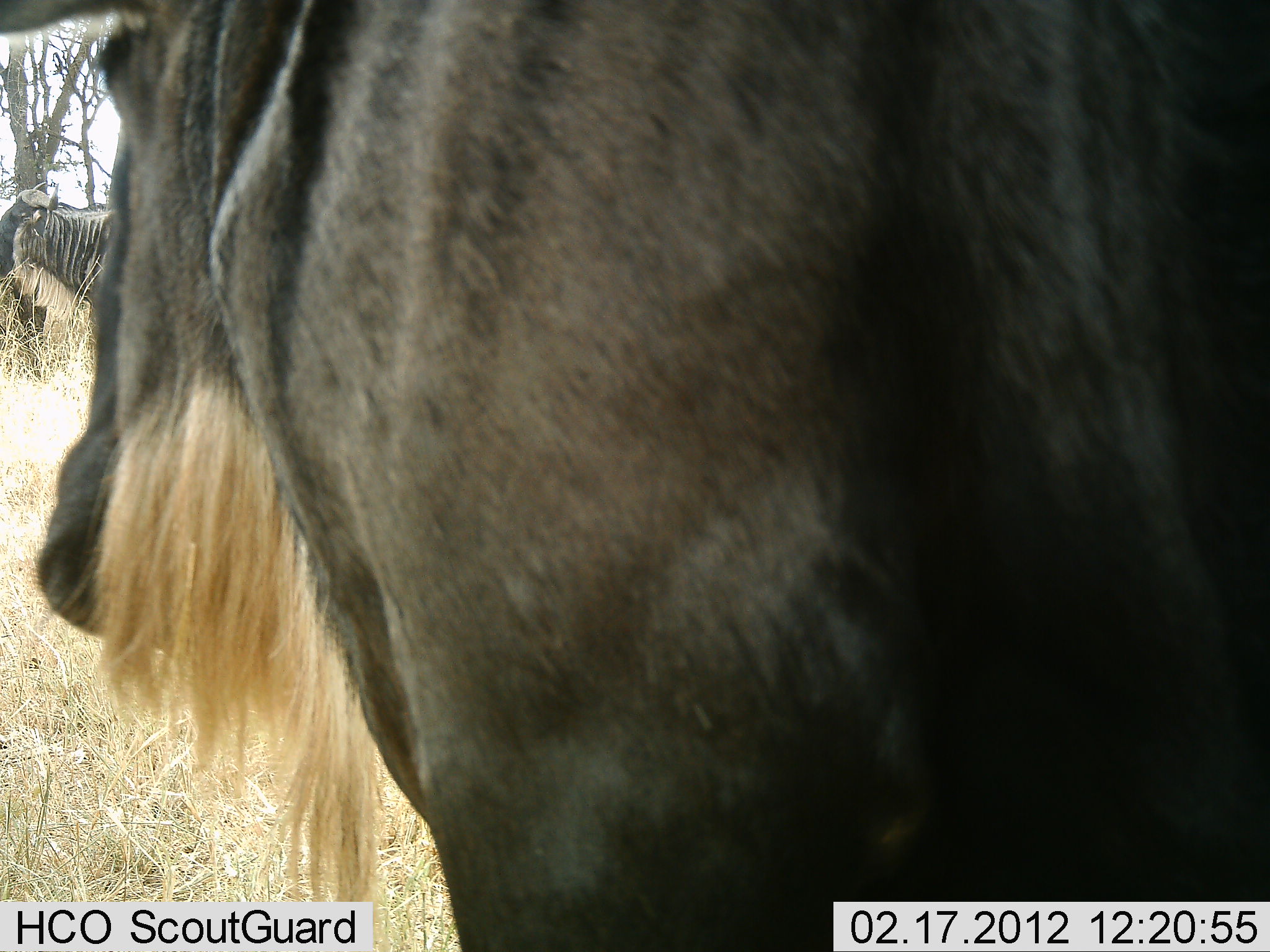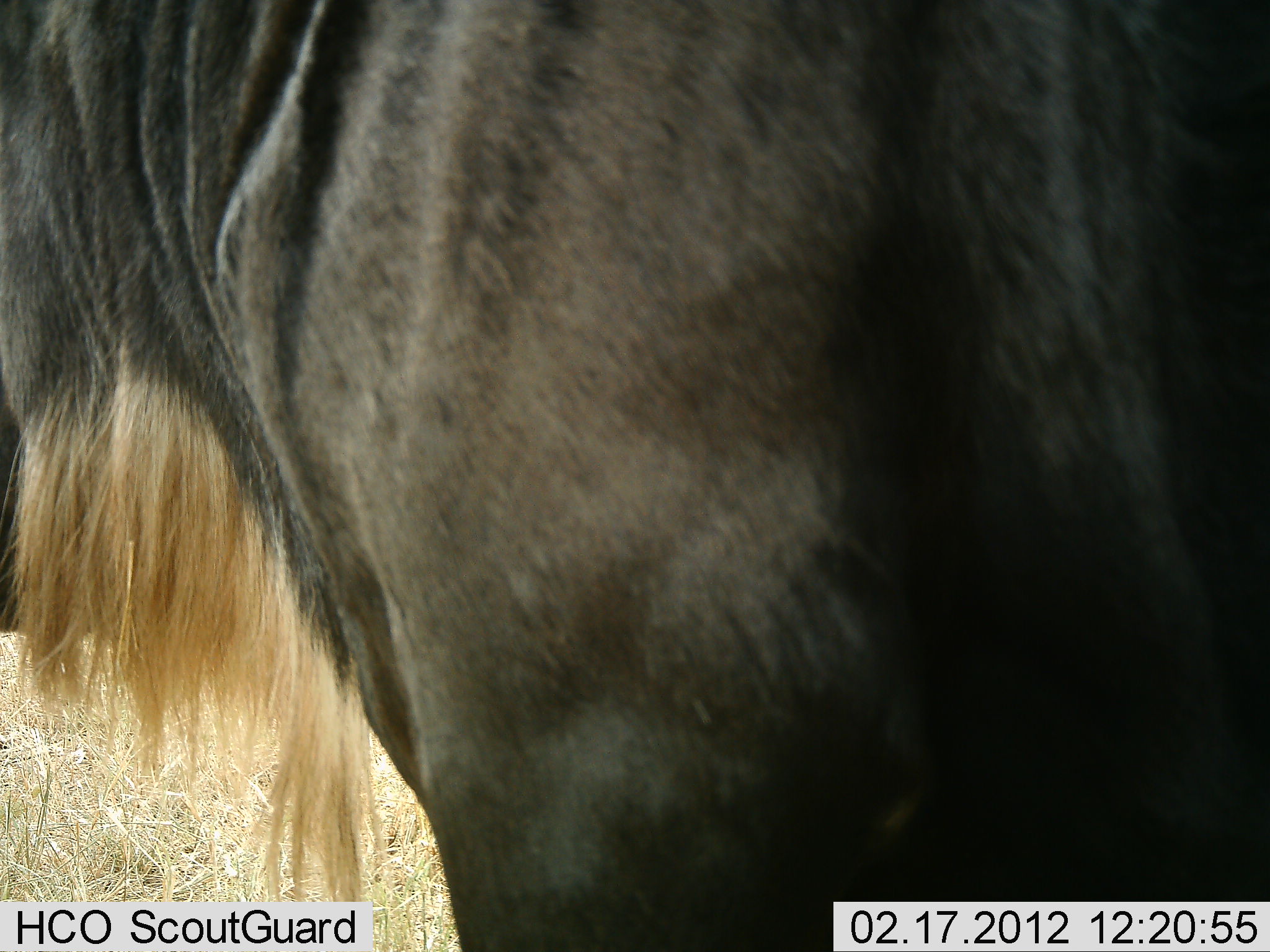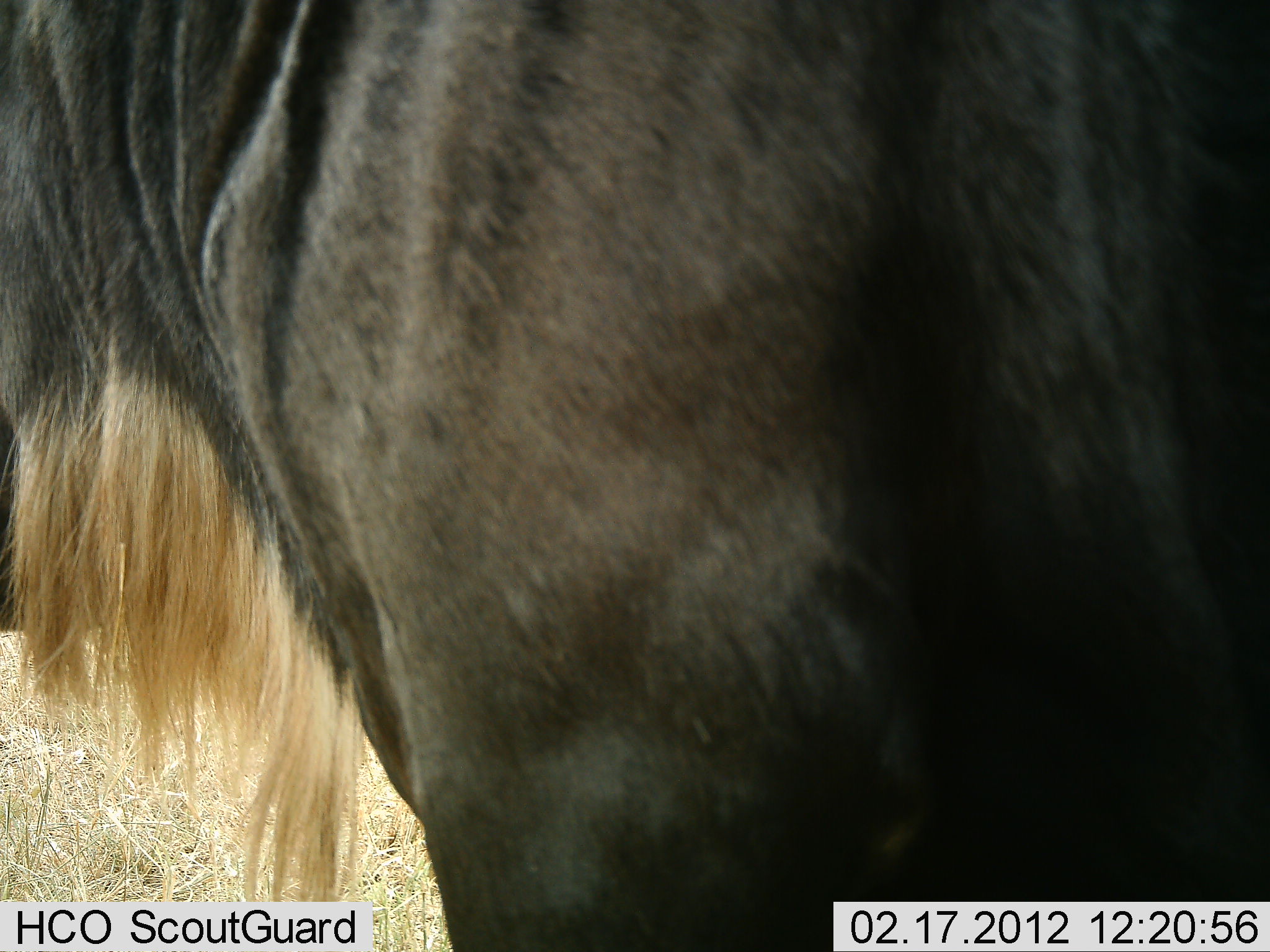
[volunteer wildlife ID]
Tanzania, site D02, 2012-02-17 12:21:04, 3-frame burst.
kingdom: Animalia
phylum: Chordata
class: Mammalia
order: Artiodactyla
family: Bovidae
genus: Connochaetes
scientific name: Connochaetes taurinus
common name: blue wildebeest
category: wildebeest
Wildebeest (blue wildebeest) (Connochaetes taurinus), count 1. Behavior (volunteer vote fractions): standing 97%, resting 0%, moving 10%, interacting 0%. Young present (vote fraction): 0%. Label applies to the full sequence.